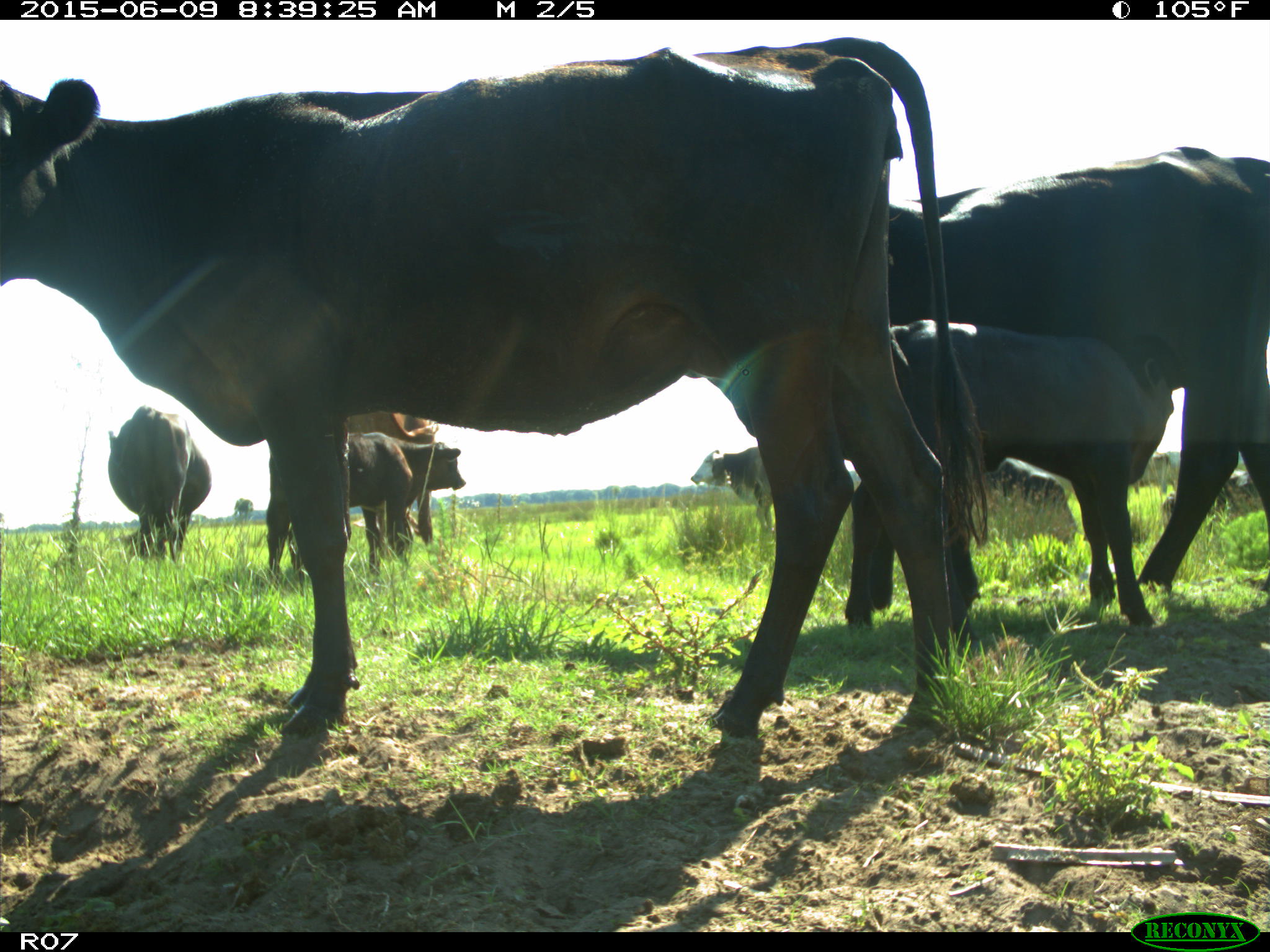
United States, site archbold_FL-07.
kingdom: Animalia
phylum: Chordata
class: Mammalia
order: Artiodactyla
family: Bovidae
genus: Bos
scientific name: Bos taurus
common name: domestic cow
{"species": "Bos taurus (domestic cow)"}